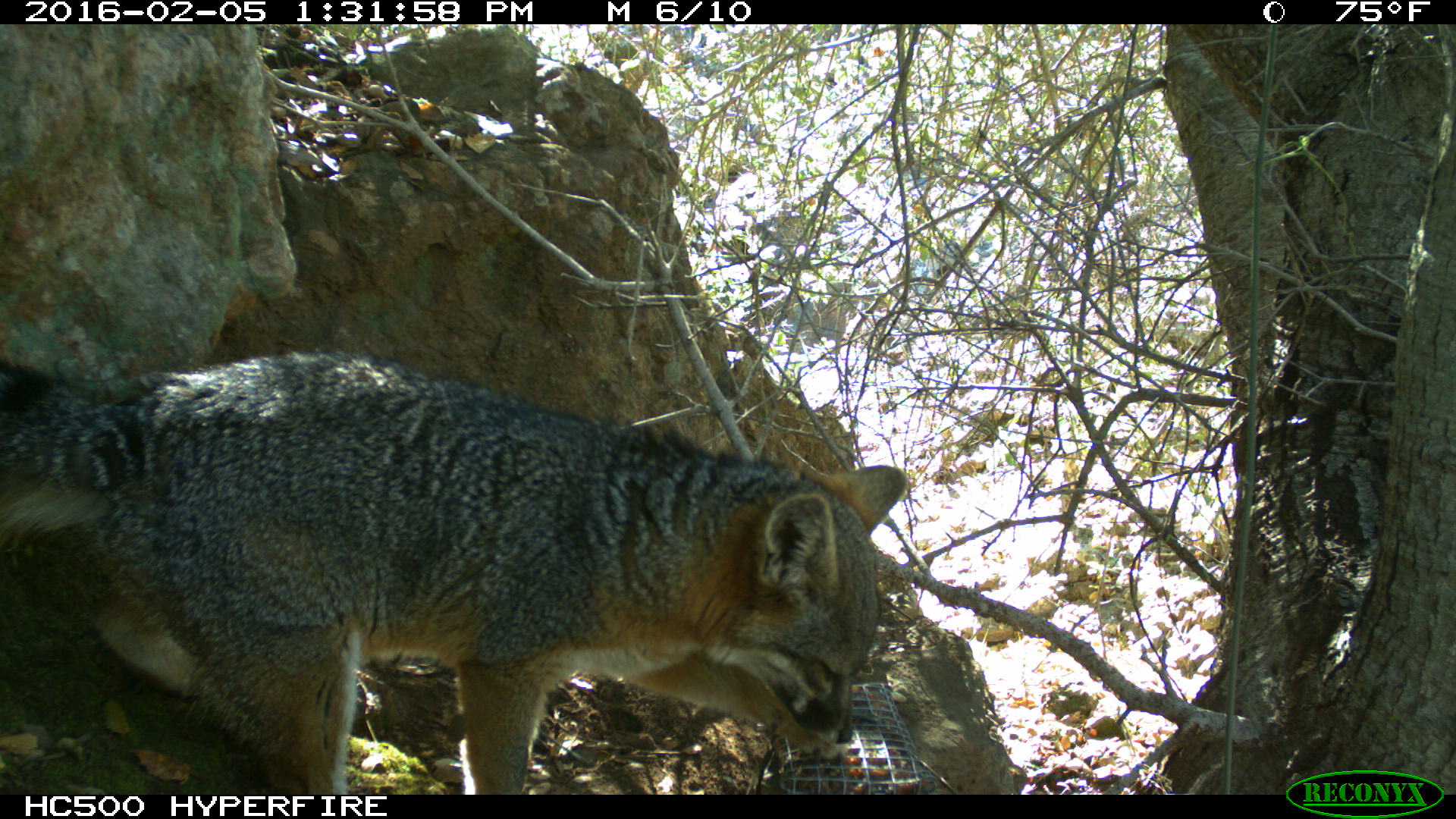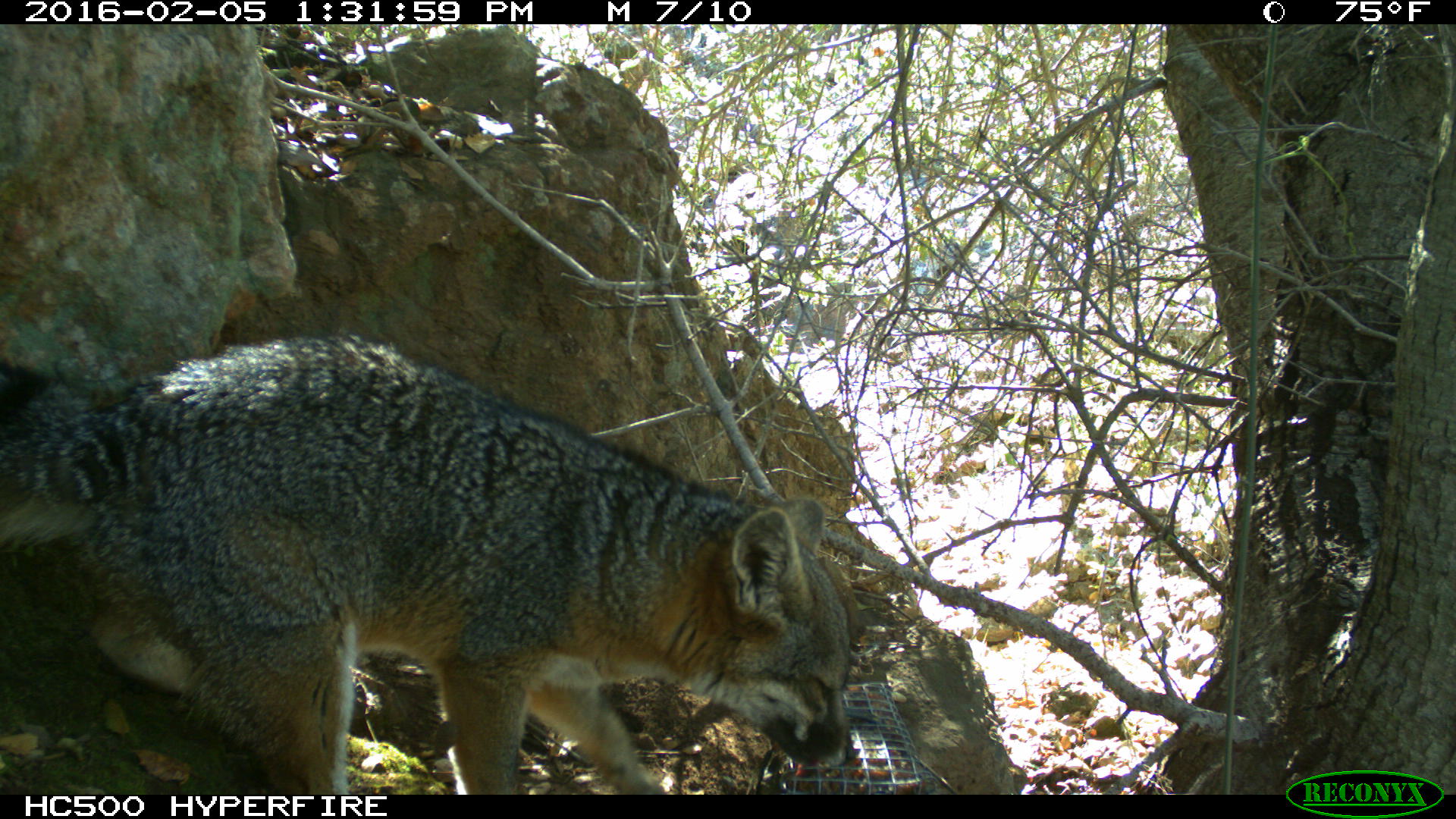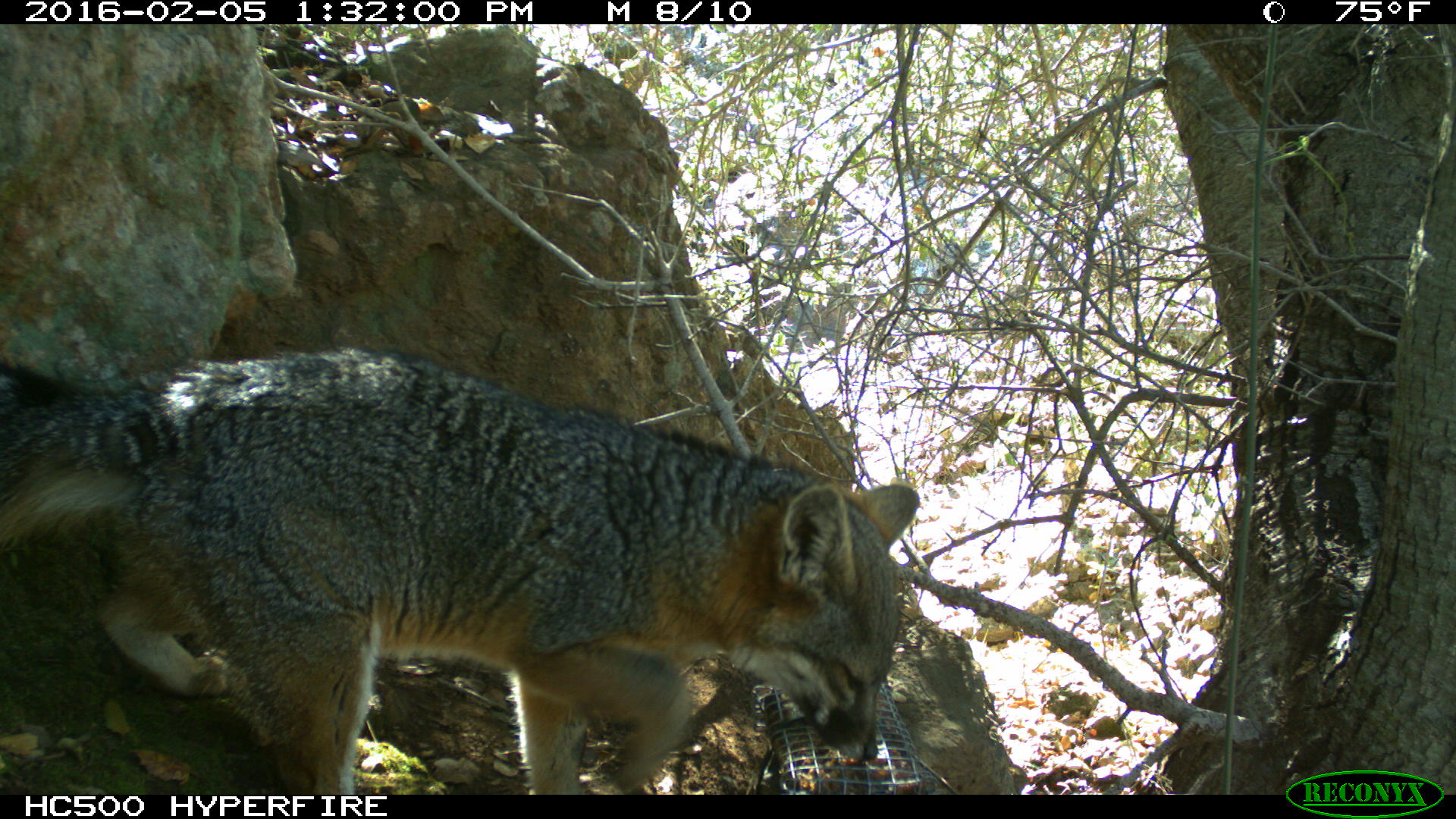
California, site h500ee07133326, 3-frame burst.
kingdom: Animalia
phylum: Chordata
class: Mammalia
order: Carnivora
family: Canidae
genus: Urocyon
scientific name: Urocyon littoralis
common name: island fox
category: fox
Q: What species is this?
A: Fox (island fox) (Urocyon littoralis).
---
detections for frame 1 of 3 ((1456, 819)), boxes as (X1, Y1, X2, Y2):
fox: (0, 350, 908, 793)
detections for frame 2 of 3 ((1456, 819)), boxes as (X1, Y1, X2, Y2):
fox: (0, 332, 856, 794)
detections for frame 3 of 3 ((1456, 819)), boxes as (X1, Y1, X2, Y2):
fox: (0, 347, 917, 794)